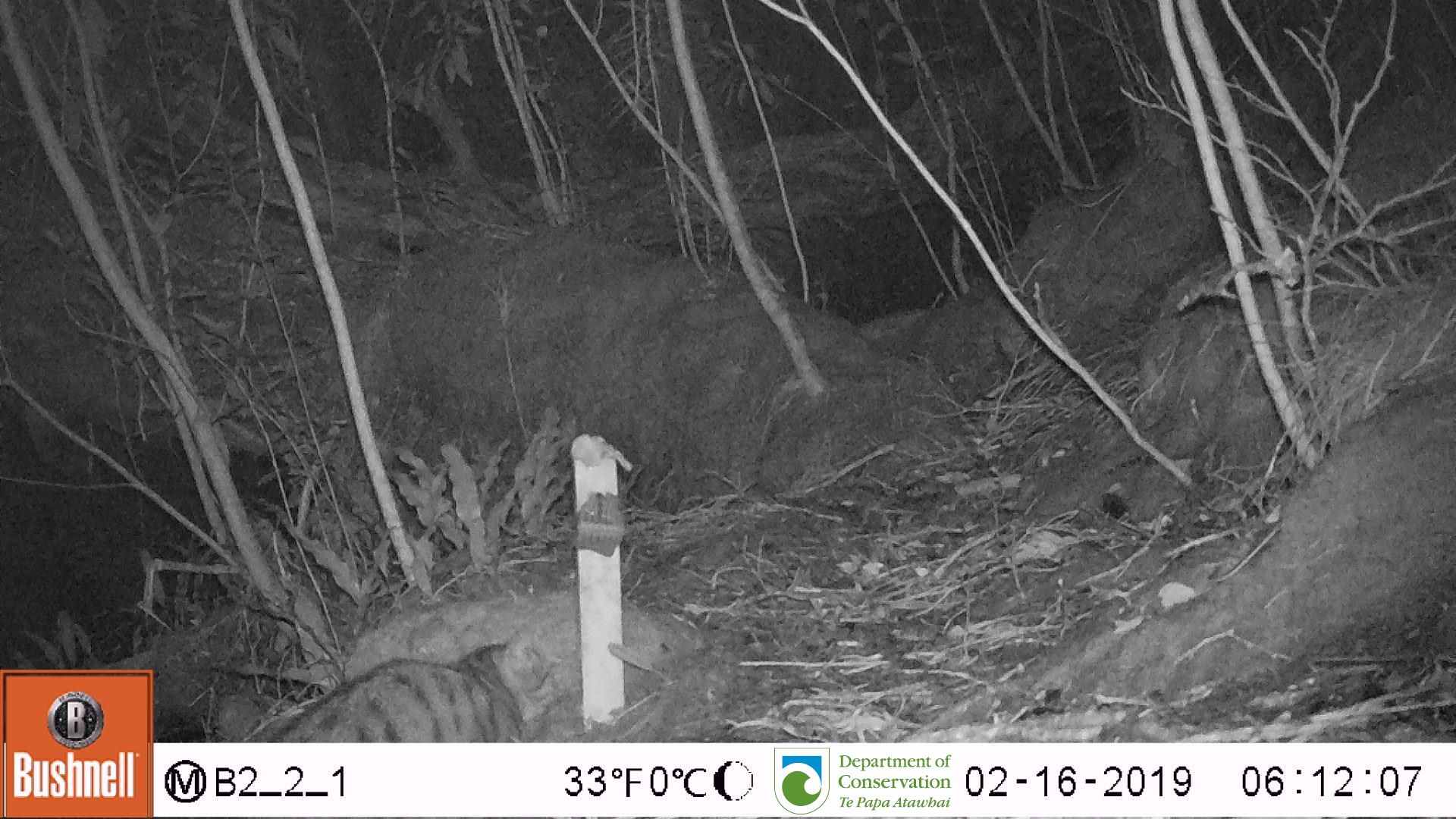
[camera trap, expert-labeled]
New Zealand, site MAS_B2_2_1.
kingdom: Animalia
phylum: Chordata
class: Mammalia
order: Carnivora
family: Felidae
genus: Felis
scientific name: Felis catus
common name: domestic cat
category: cat